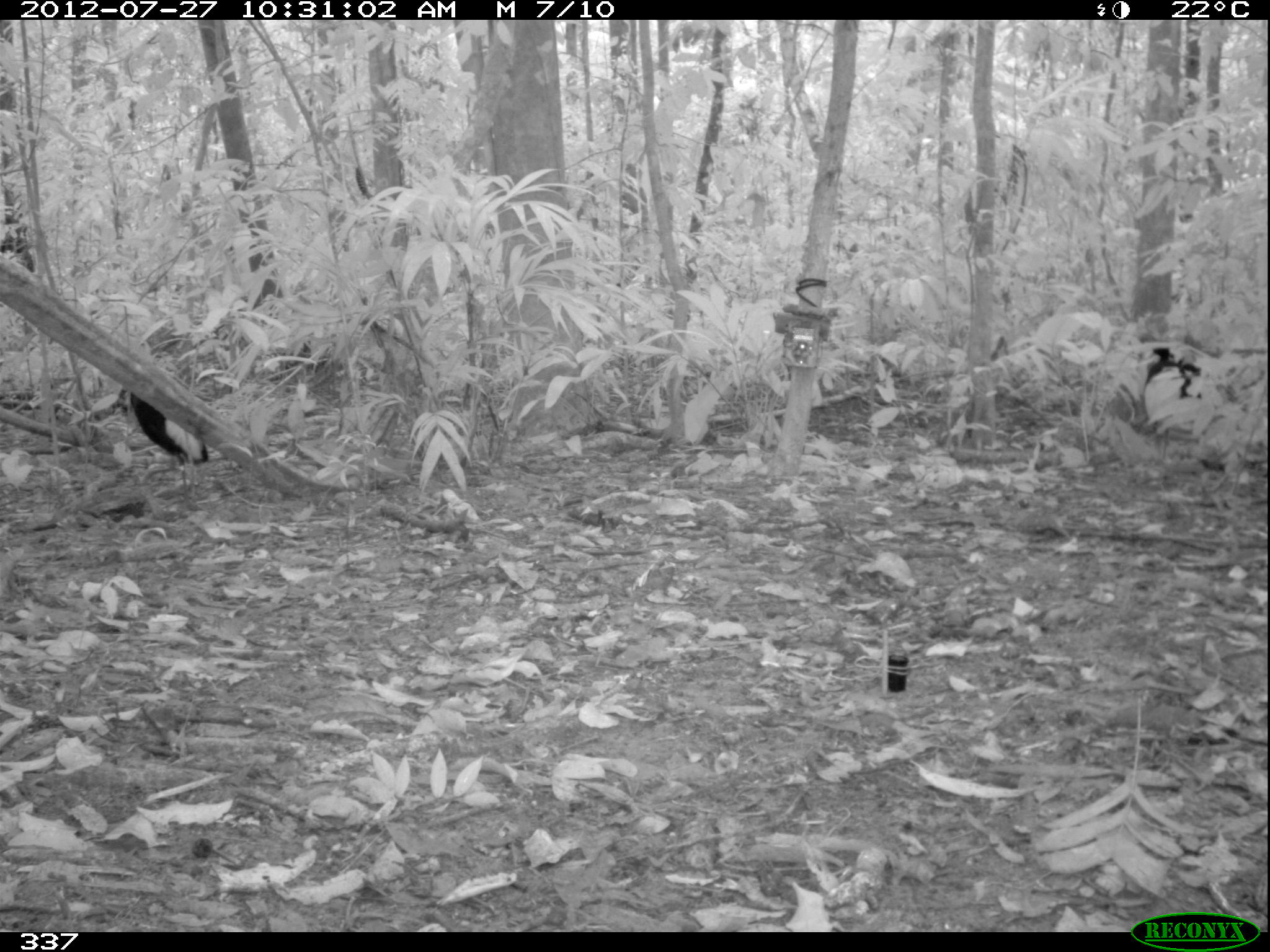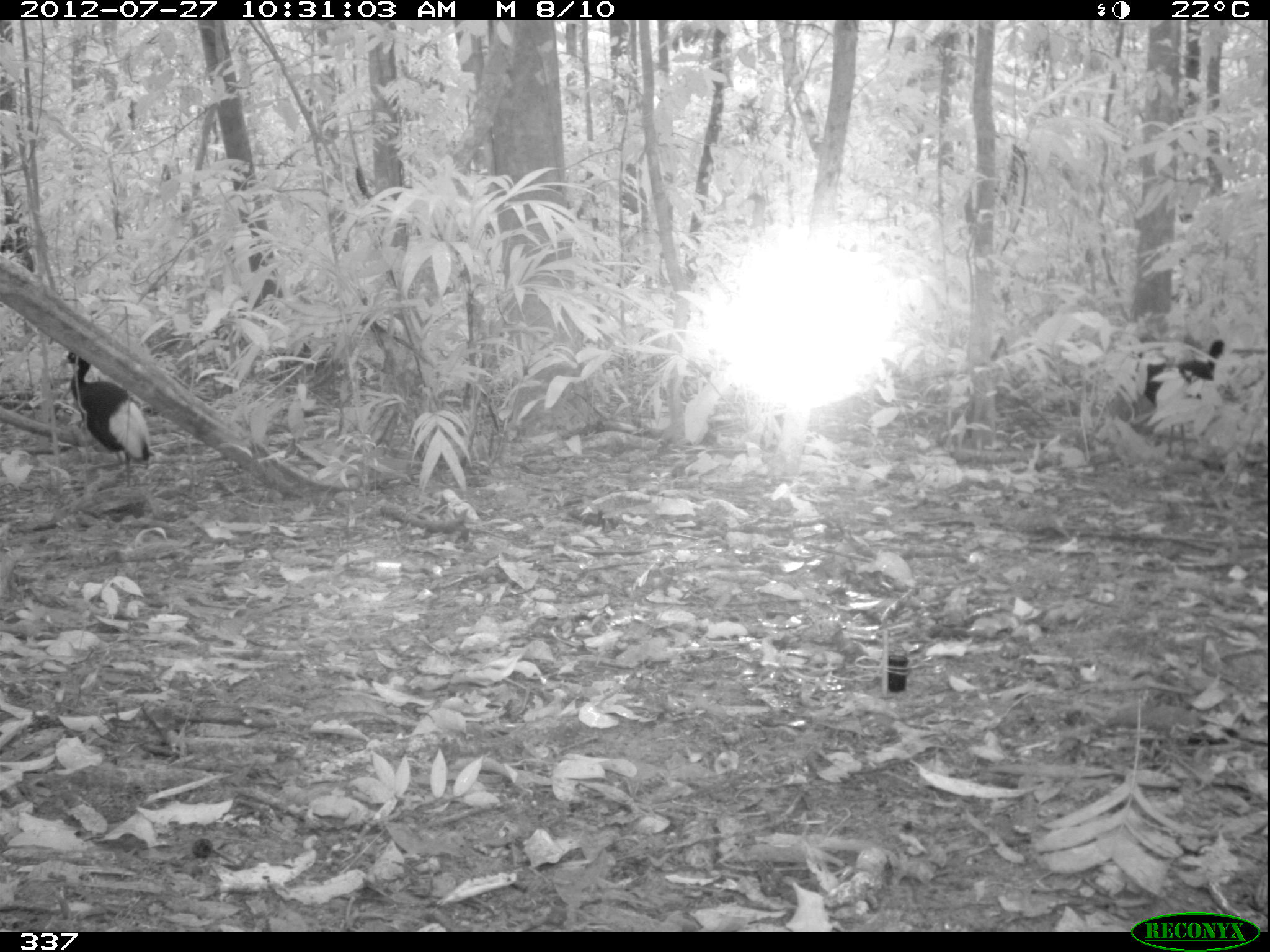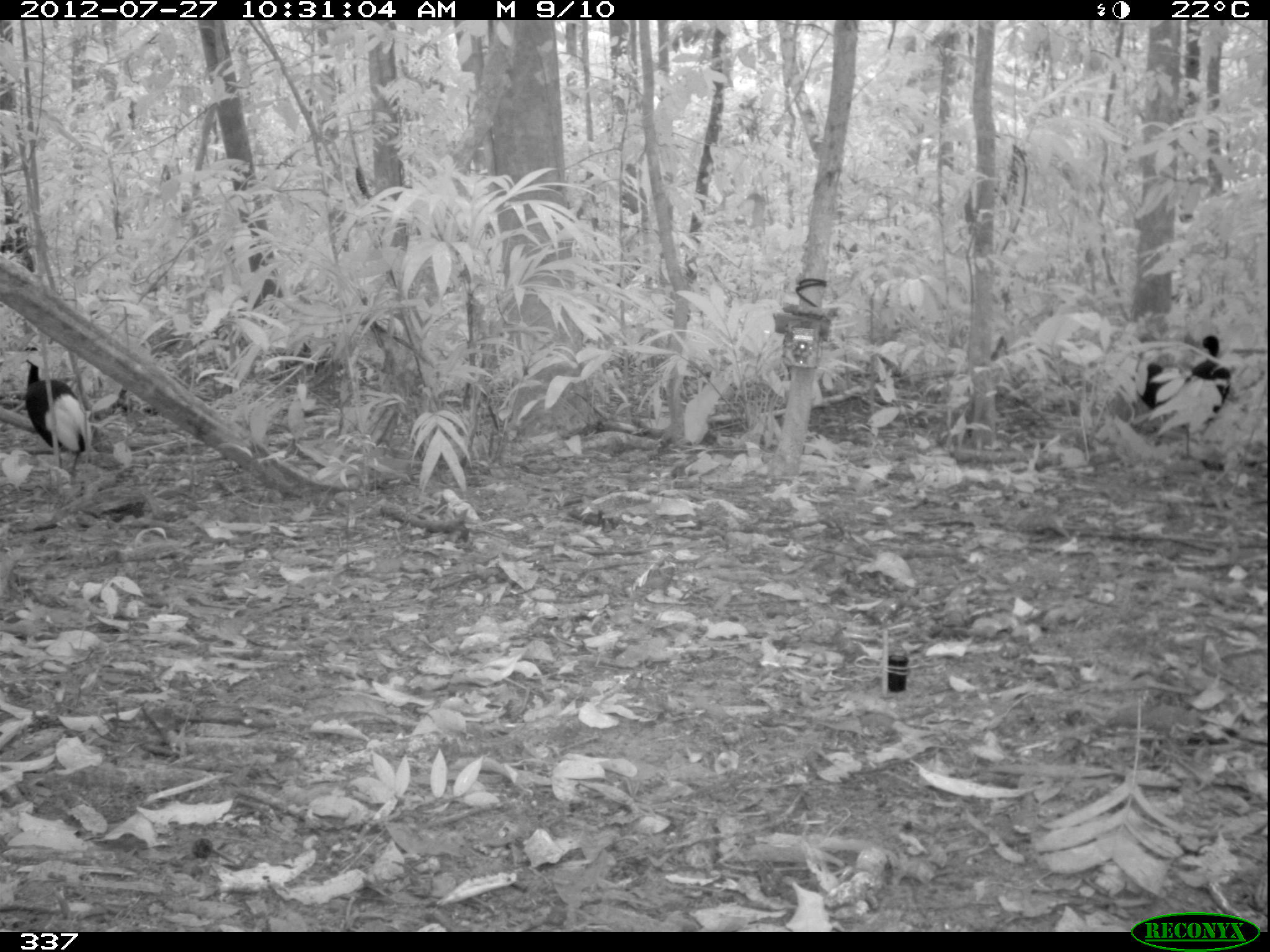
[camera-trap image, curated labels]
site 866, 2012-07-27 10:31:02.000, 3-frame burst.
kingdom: Animalia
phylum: Chordata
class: Aves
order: Gruiformes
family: Psophiidae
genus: Psophia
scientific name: Psophia leucoptera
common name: pale-winged trumpeter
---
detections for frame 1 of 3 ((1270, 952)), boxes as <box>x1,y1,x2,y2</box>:
psophia leucoptera: <box>110,388,208,509</box>; <box>1142,345,1202,461</box>